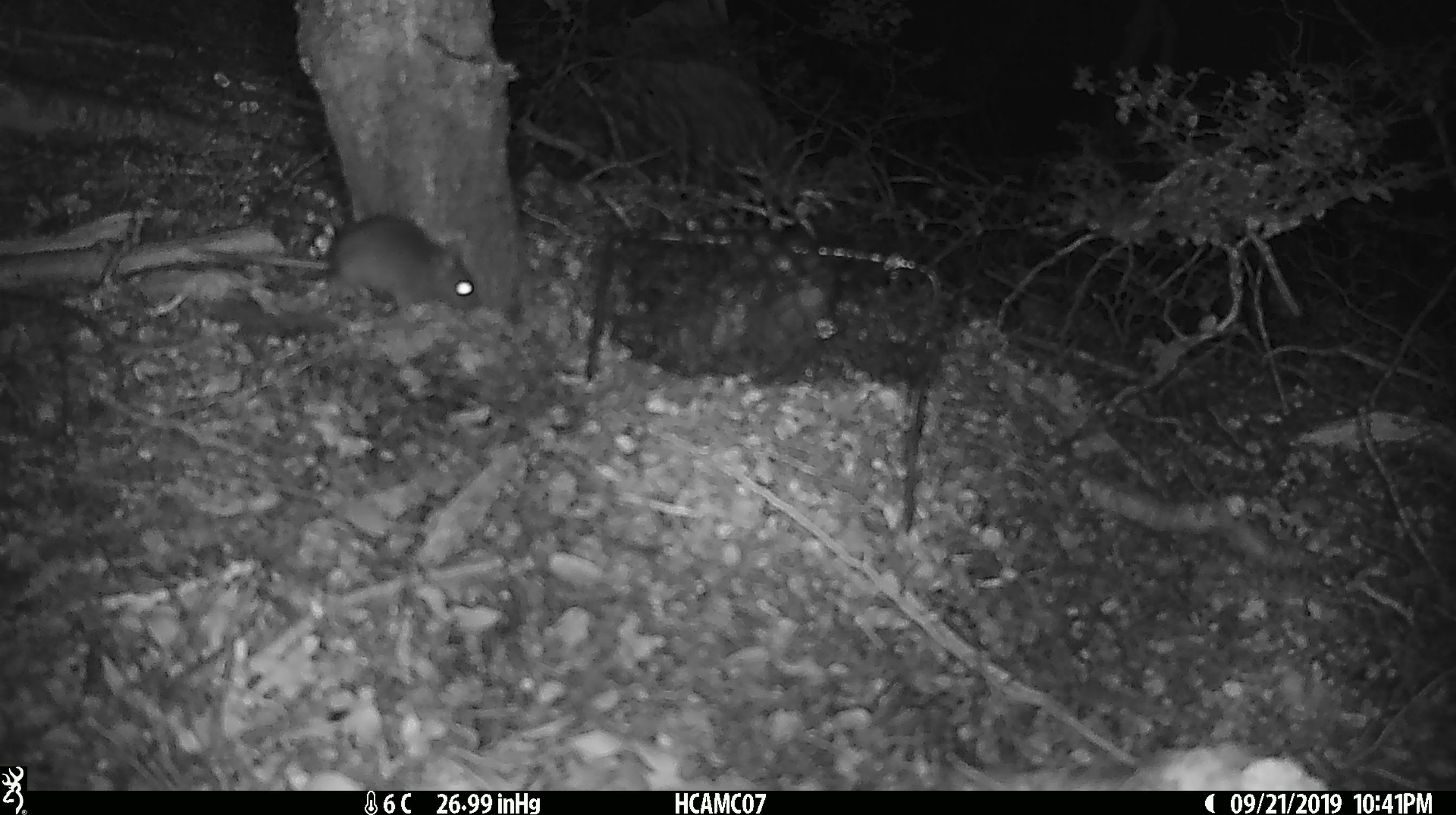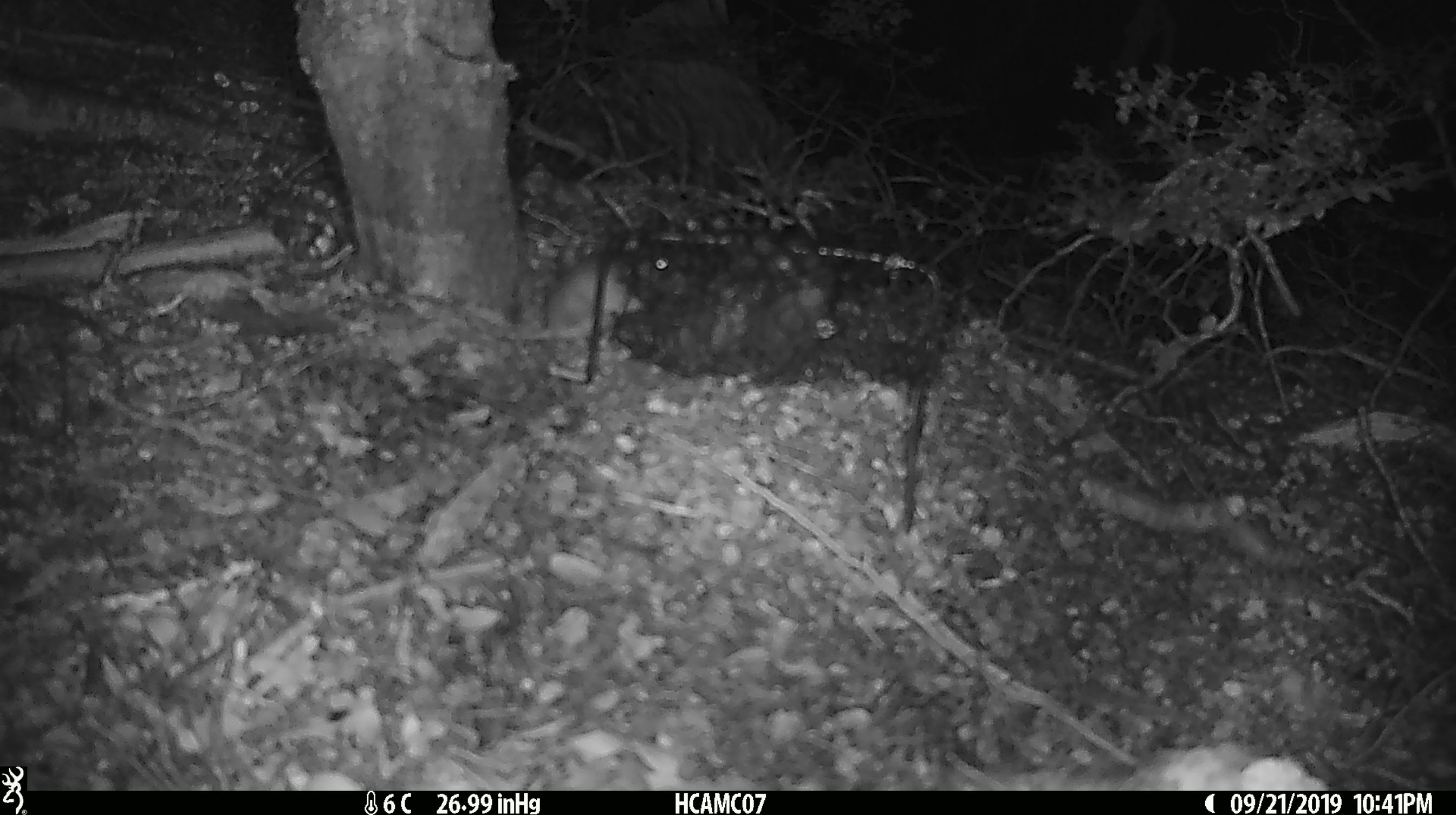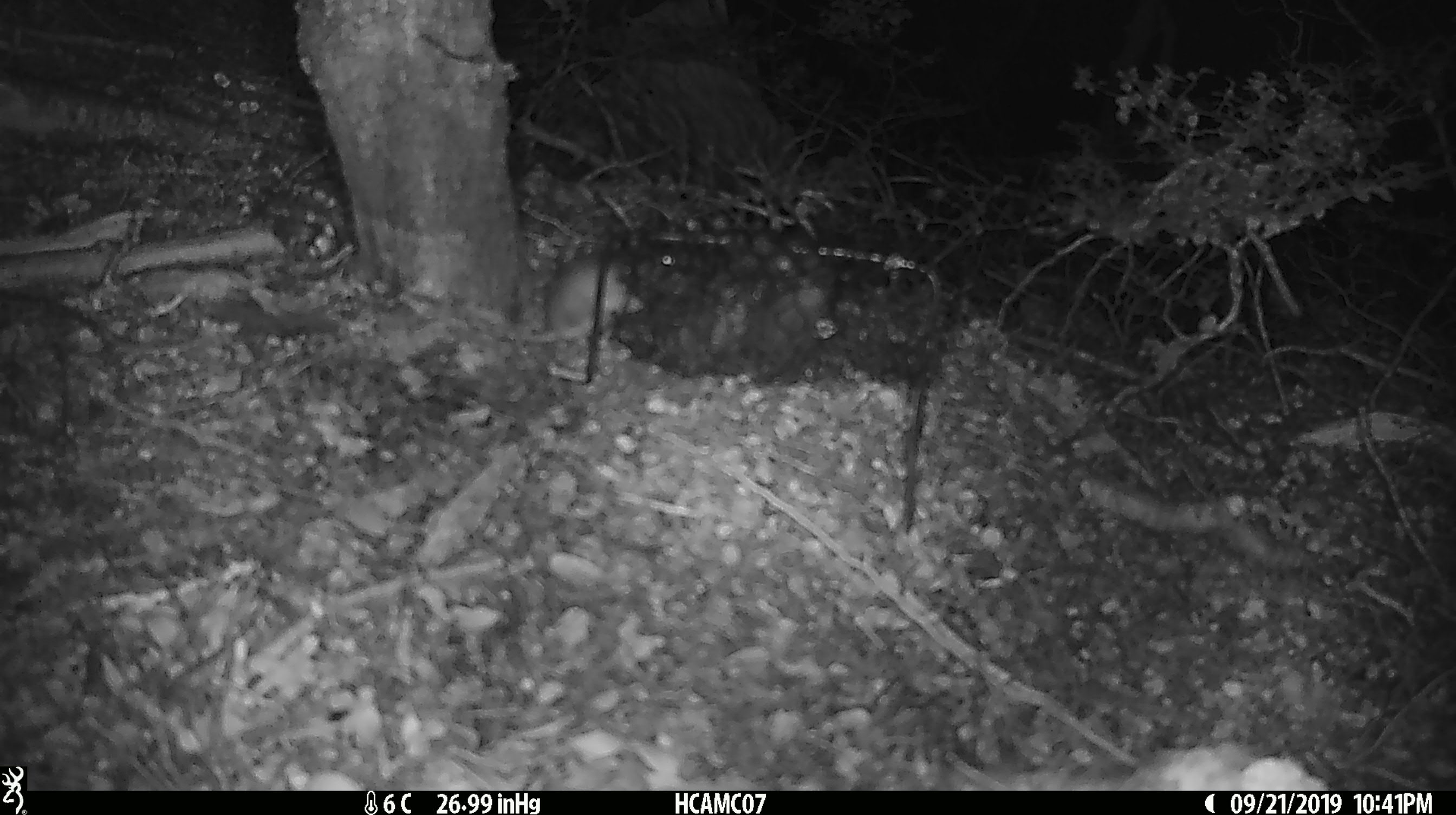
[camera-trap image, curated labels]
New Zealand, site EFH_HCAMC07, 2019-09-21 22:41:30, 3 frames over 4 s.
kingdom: Animalia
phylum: Chordata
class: Mammalia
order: Rodentia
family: Muridae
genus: Mus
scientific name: Mus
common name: mouse